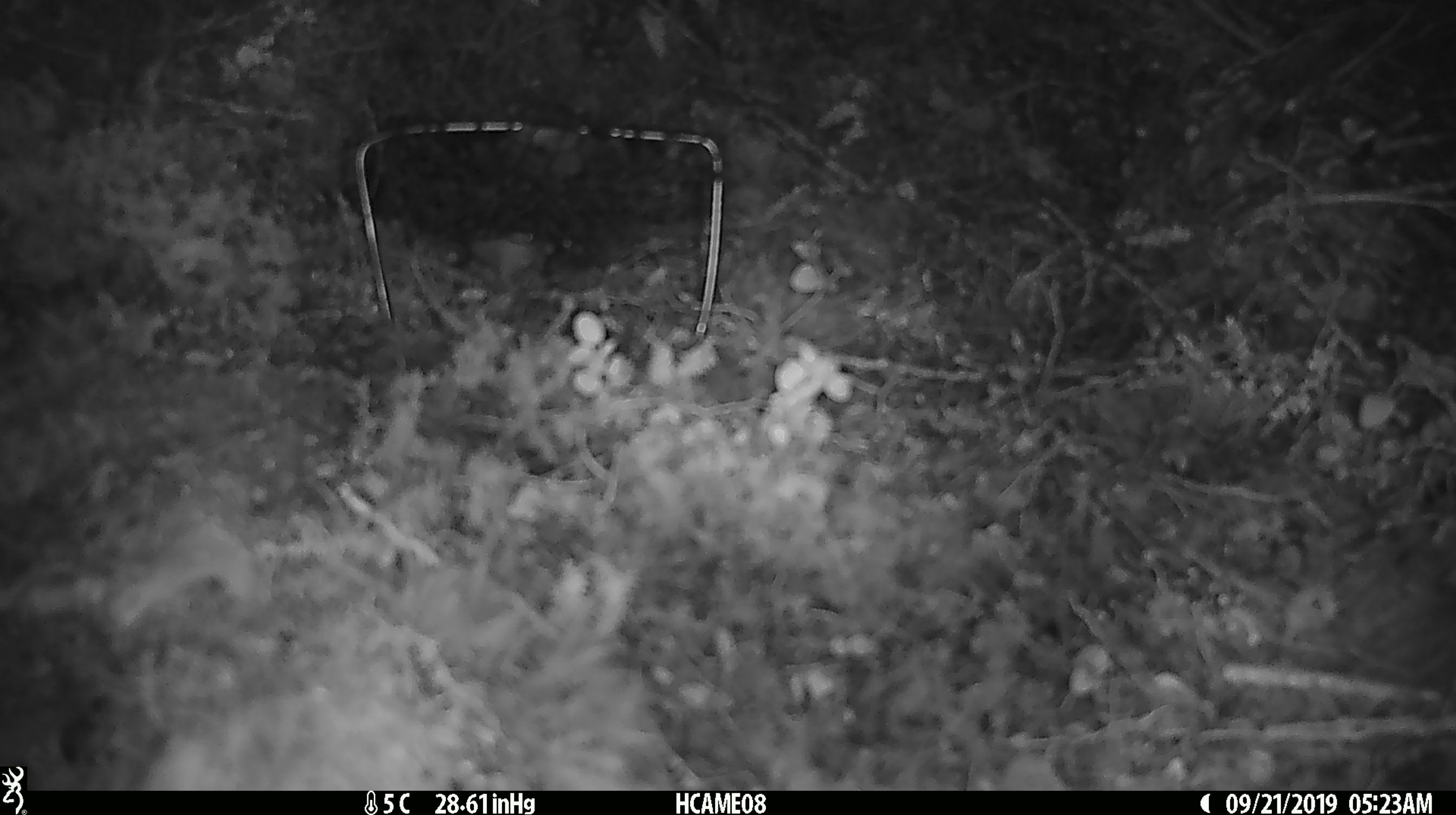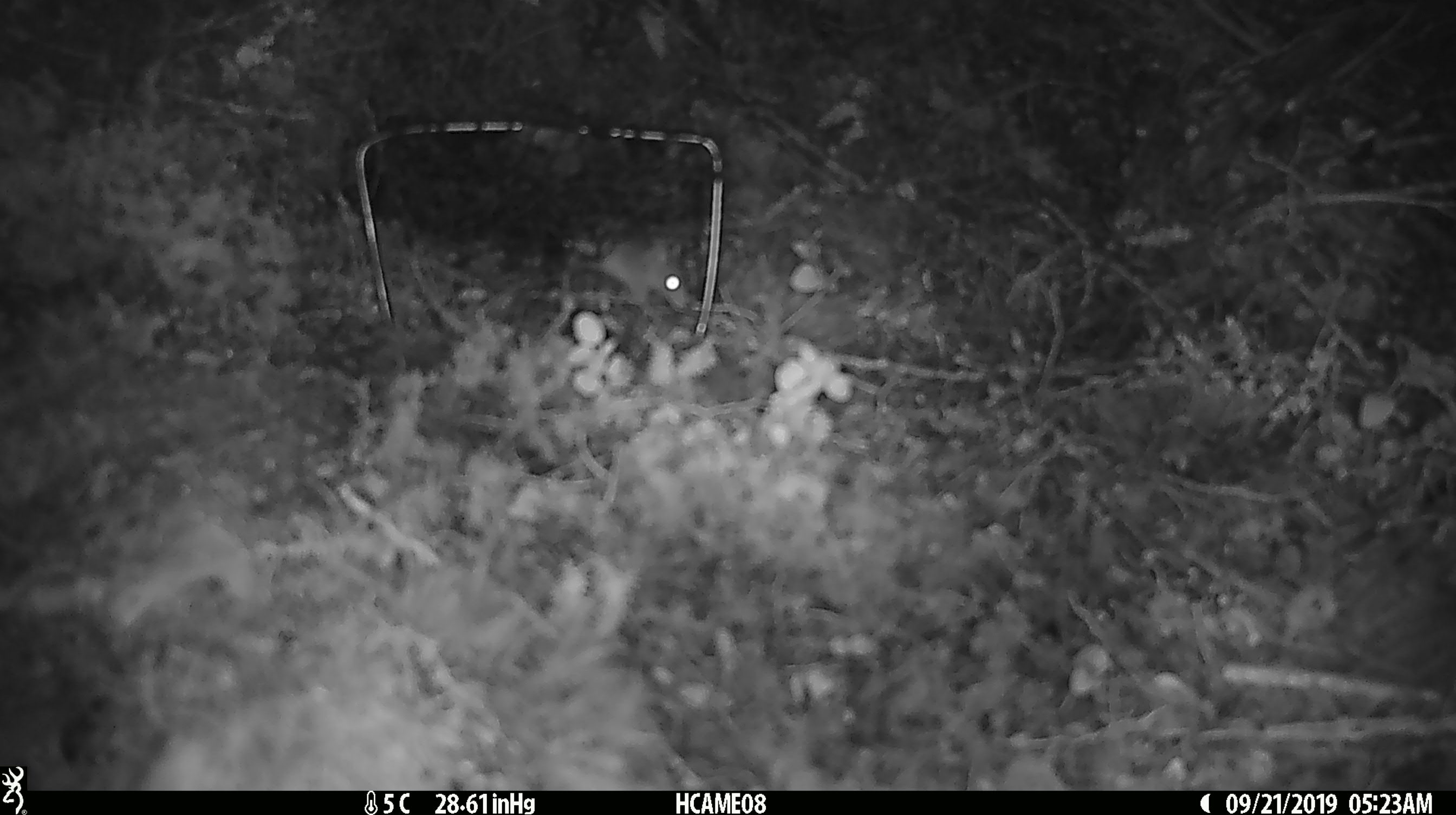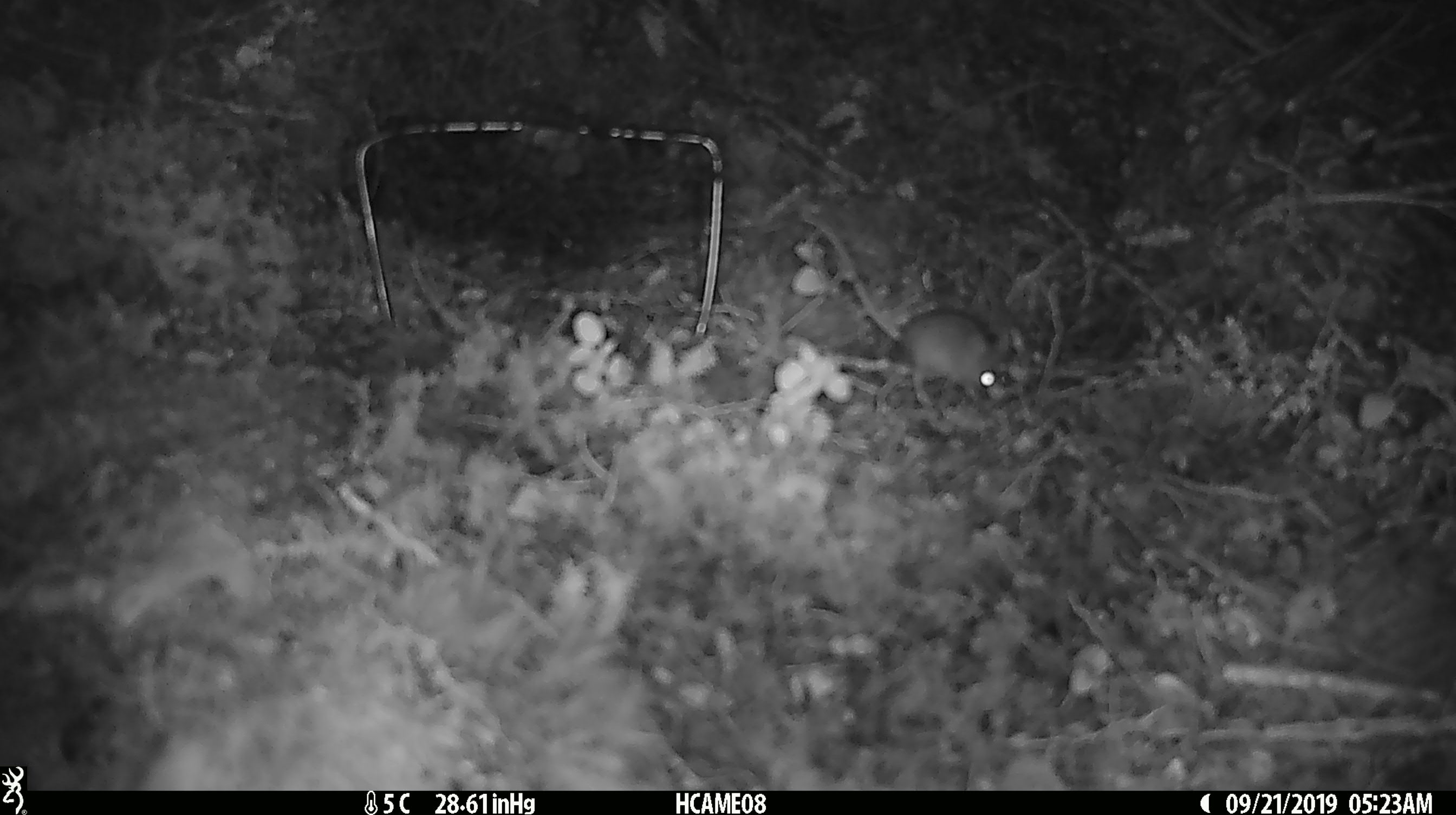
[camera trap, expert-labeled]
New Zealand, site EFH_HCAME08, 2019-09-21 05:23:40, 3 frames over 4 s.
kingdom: Animalia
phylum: Chordata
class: Mammalia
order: Rodentia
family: Muridae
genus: Rattus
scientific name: Rattus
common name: rat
Rat (Rattus).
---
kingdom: Animalia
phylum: Chordata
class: Mammalia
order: Rodentia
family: Muridae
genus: Mus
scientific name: Mus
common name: mouse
Mouse (Mus).